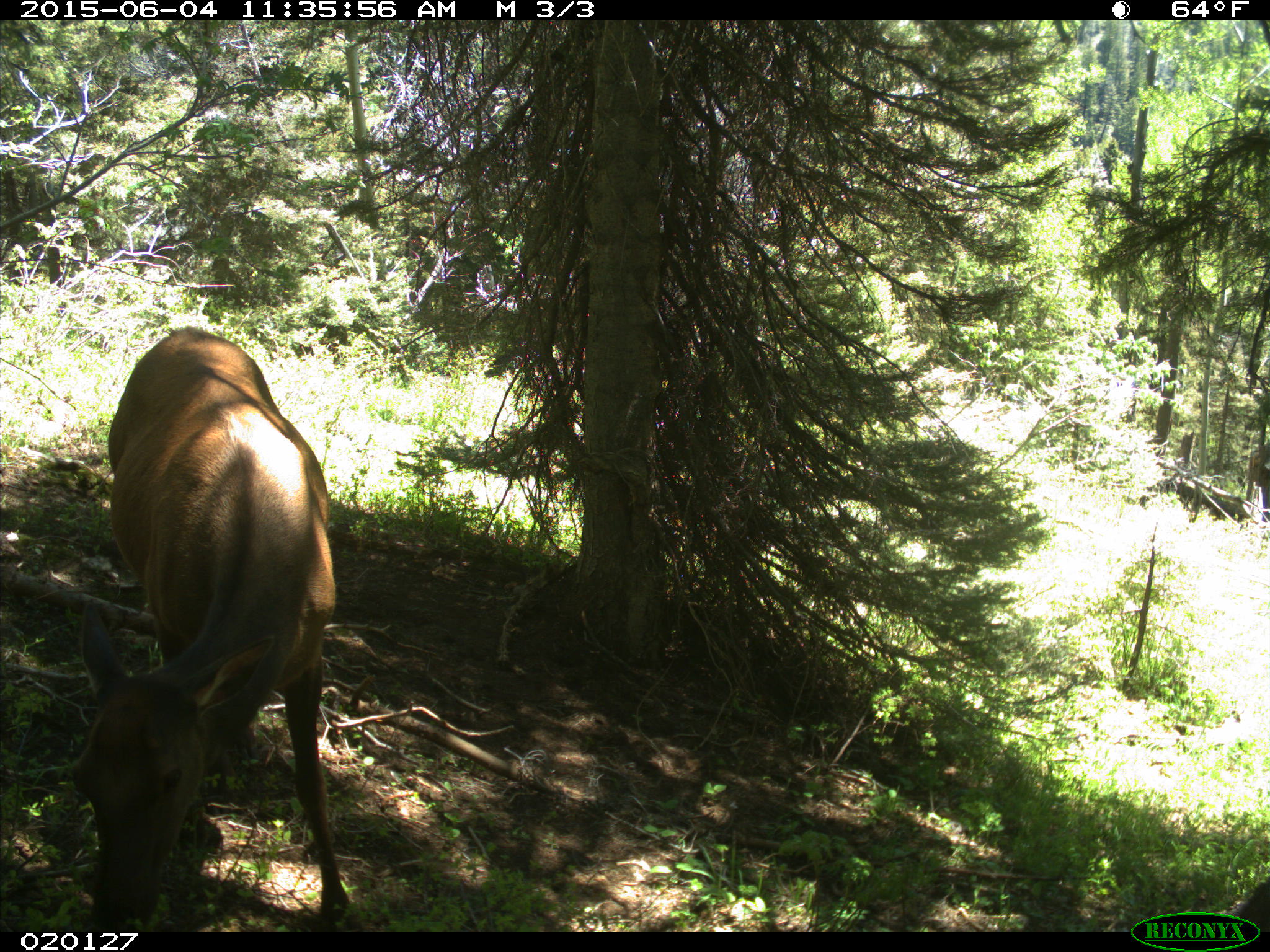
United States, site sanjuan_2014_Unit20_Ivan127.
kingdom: Animalia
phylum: Chordata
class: Mammalia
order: Artiodactyla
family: Cervidae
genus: Cervus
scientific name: Cervus elaphus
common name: red deer